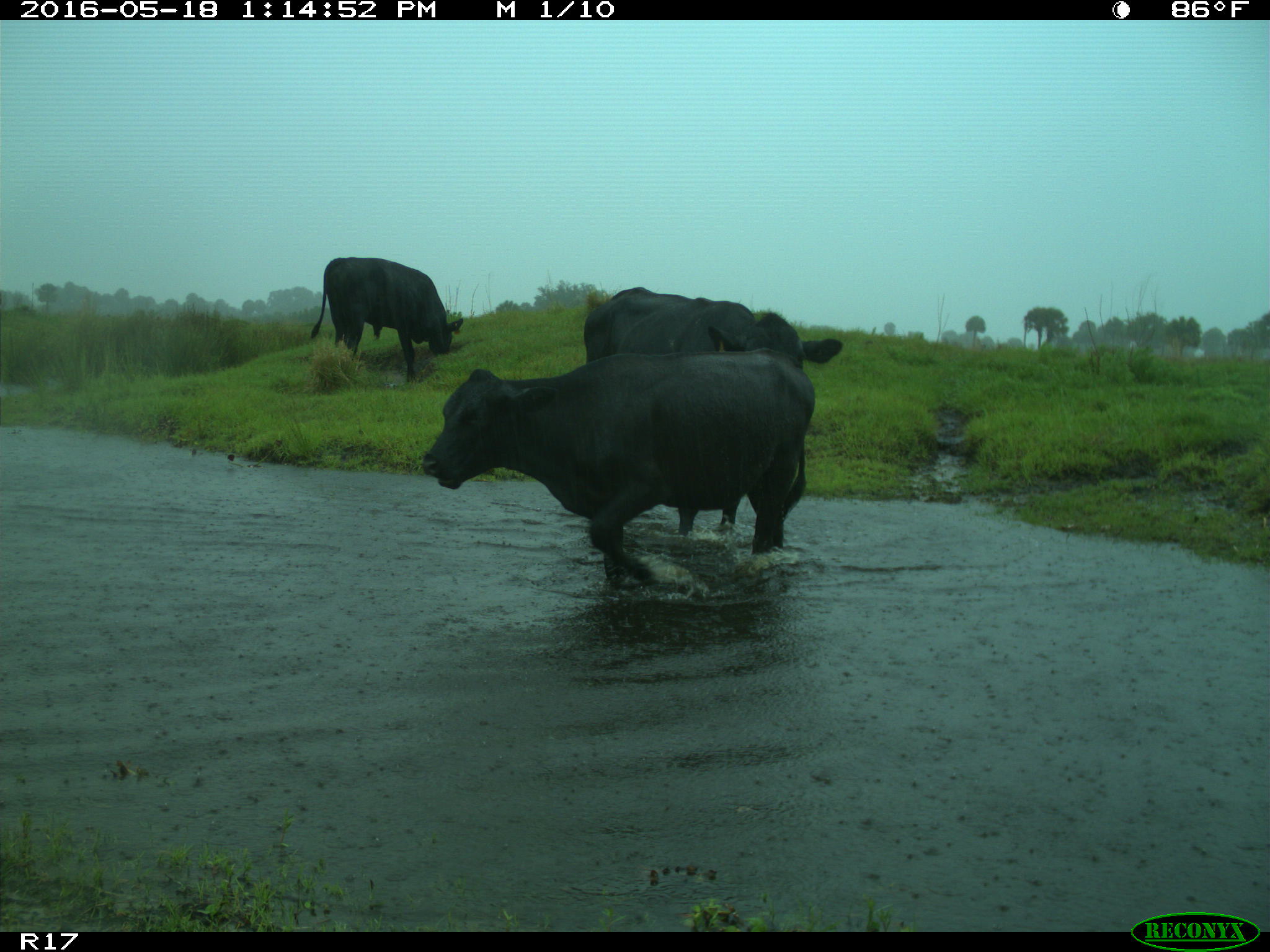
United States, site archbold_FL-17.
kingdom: Animalia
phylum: Chordata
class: Mammalia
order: Artiodactyla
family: Bovidae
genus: Bos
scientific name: Bos taurus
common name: domestic cow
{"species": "Bos taurus (domestic cow)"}